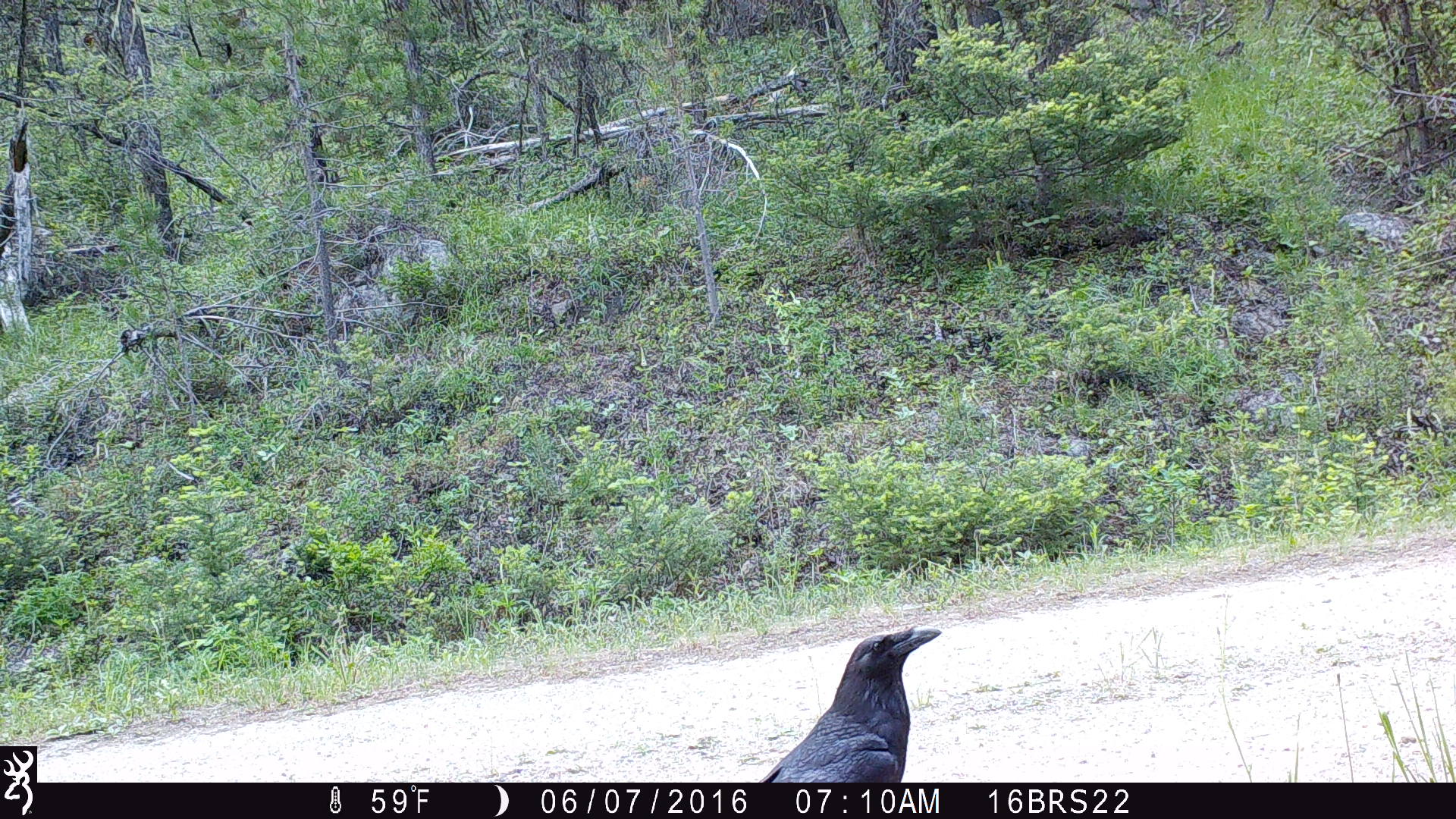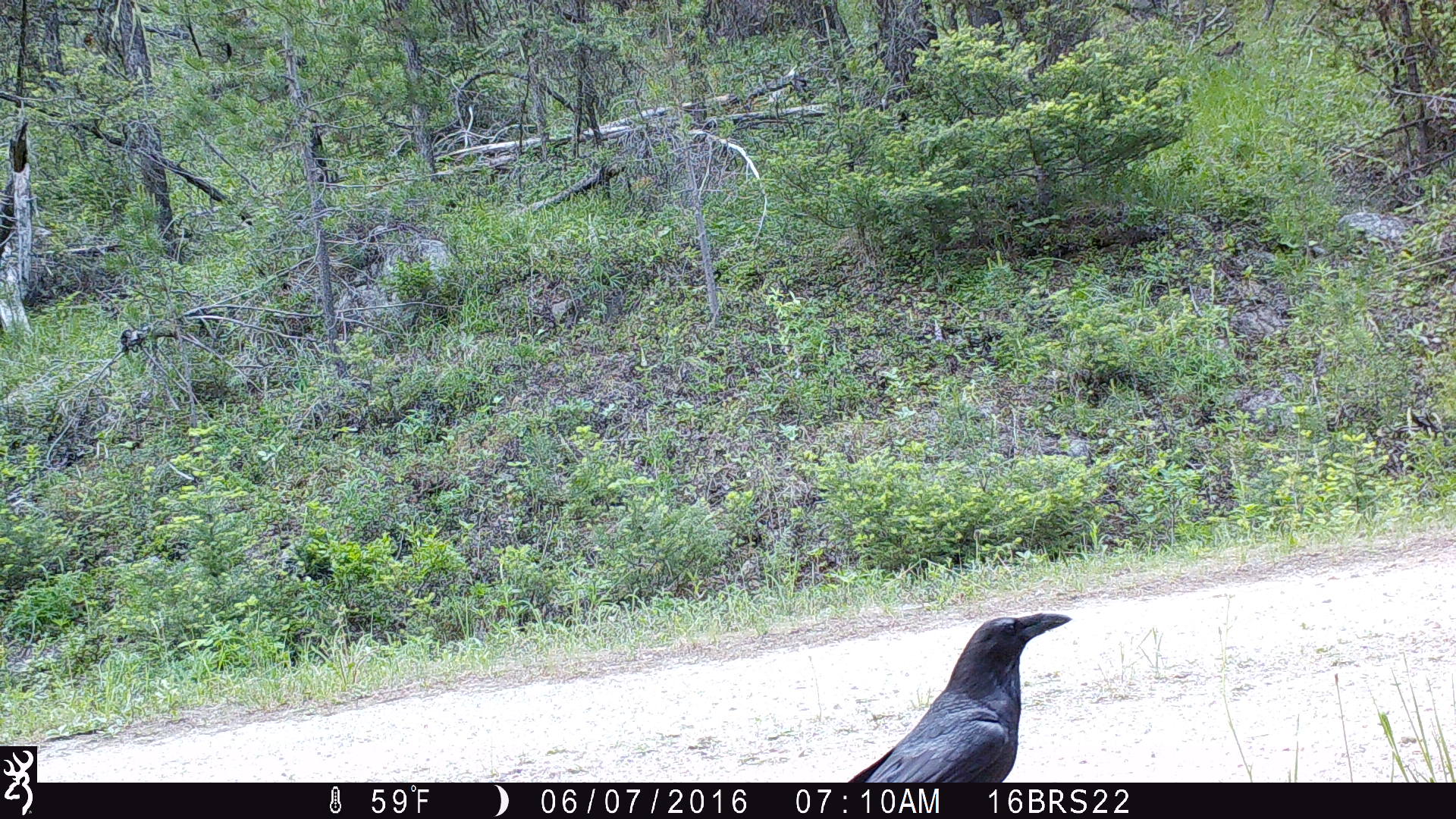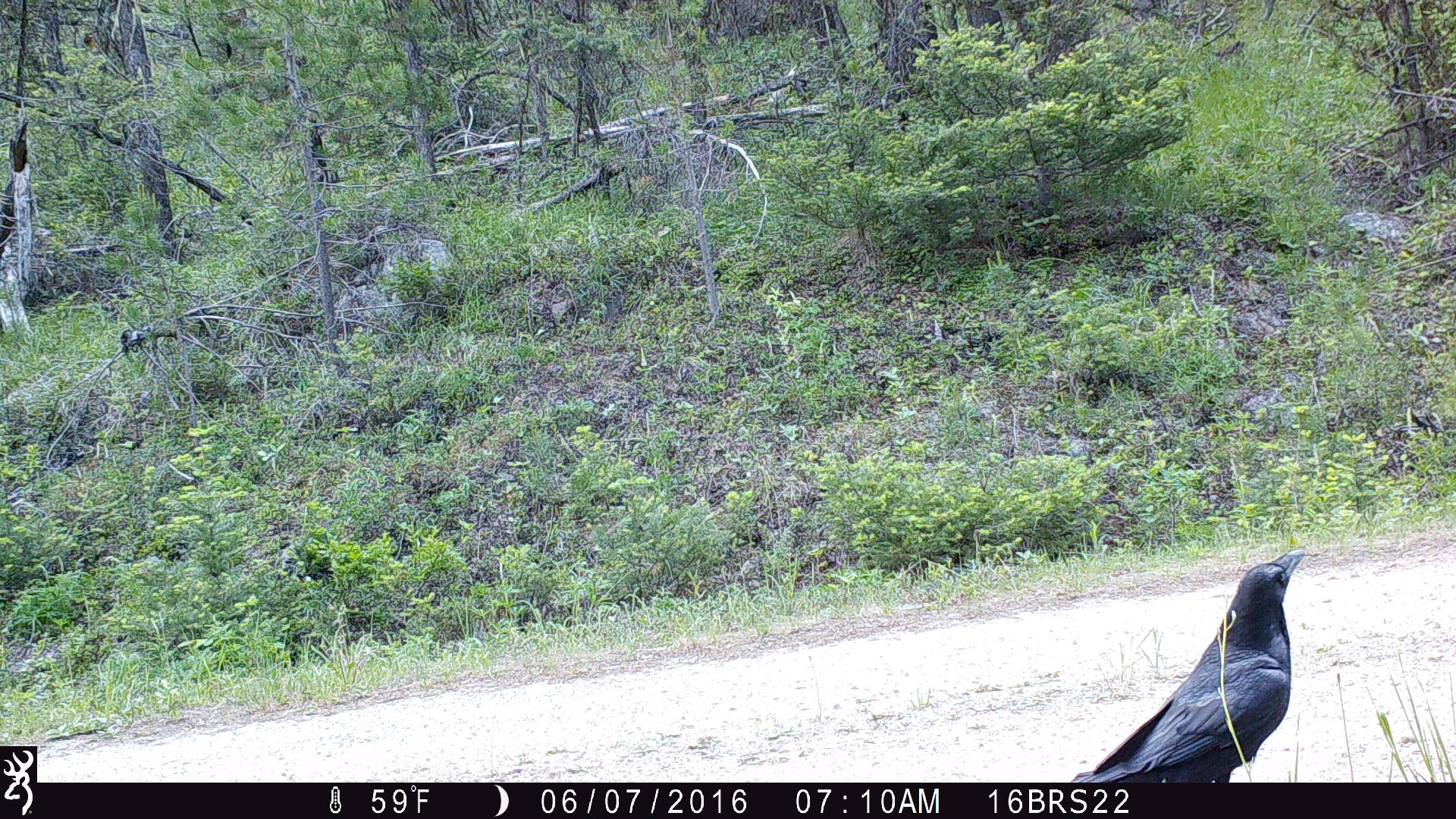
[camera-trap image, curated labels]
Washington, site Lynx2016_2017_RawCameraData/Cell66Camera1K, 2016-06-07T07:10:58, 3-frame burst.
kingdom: Animalia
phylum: Chordata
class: Aves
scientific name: Aves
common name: birds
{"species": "Aves (birds)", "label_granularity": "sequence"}